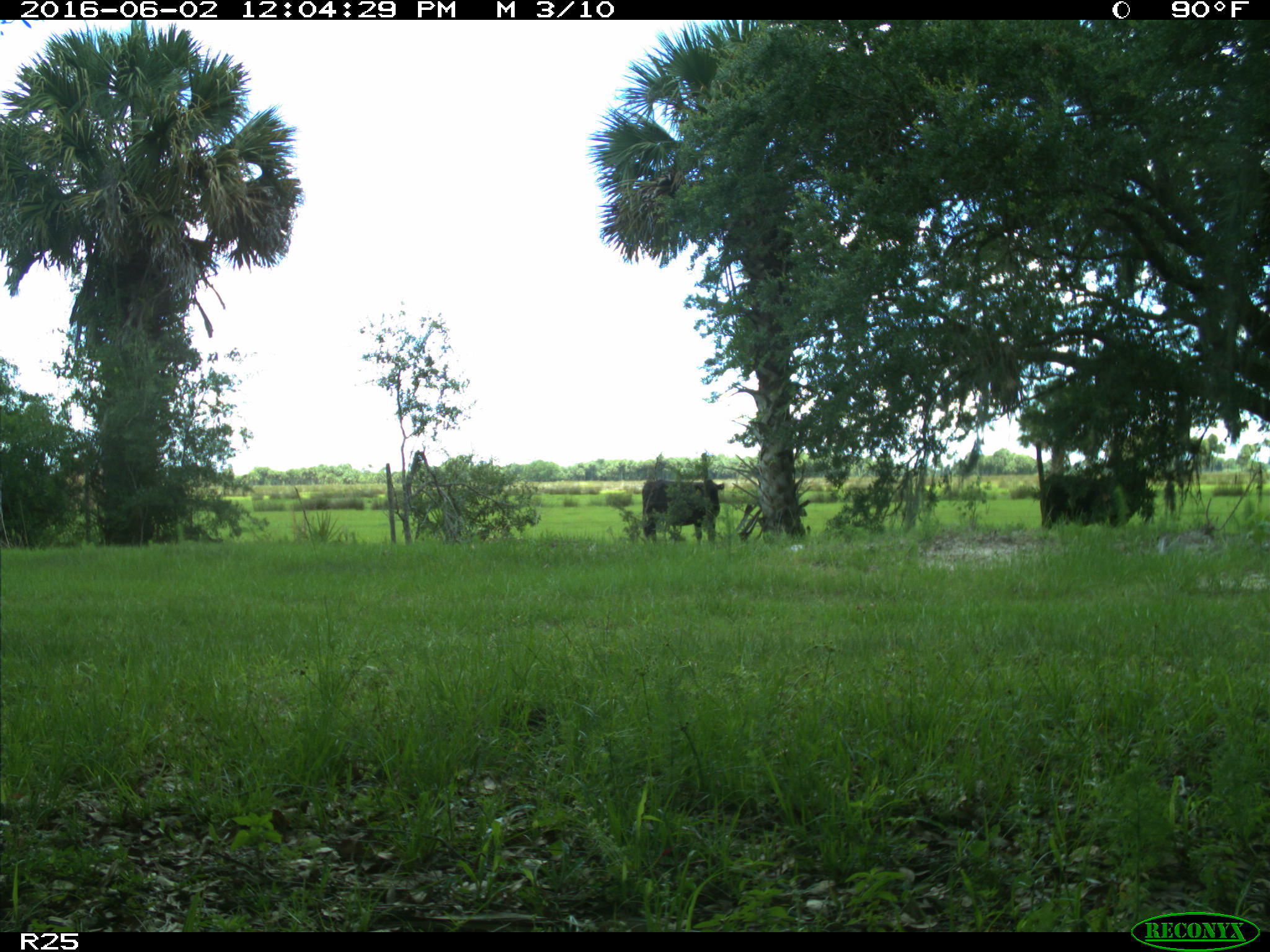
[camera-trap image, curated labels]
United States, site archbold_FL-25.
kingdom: Animalia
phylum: Chordata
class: Mammalia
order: Artiodactyla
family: Bovidae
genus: Bos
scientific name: Bos taurus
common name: domestic cow